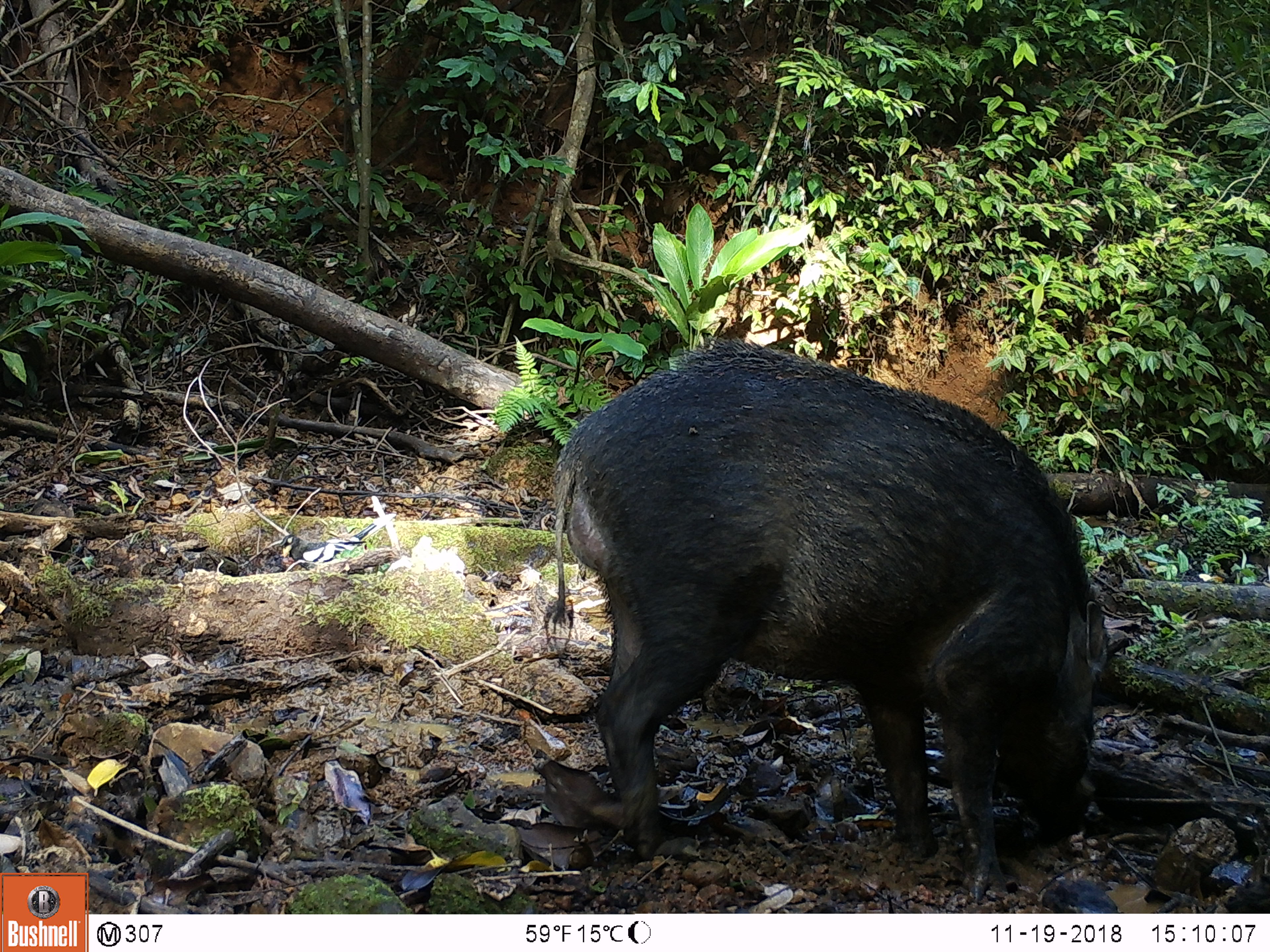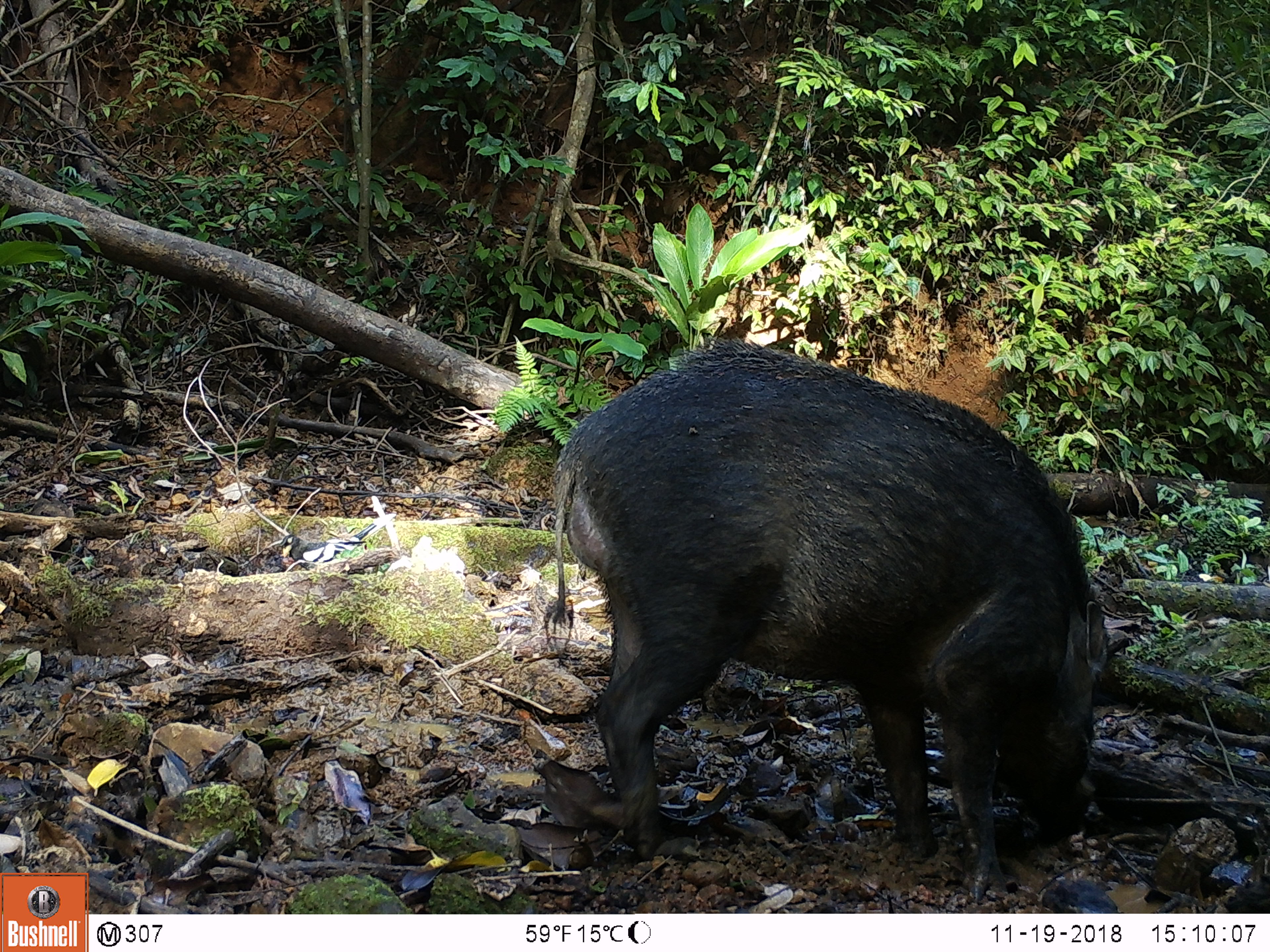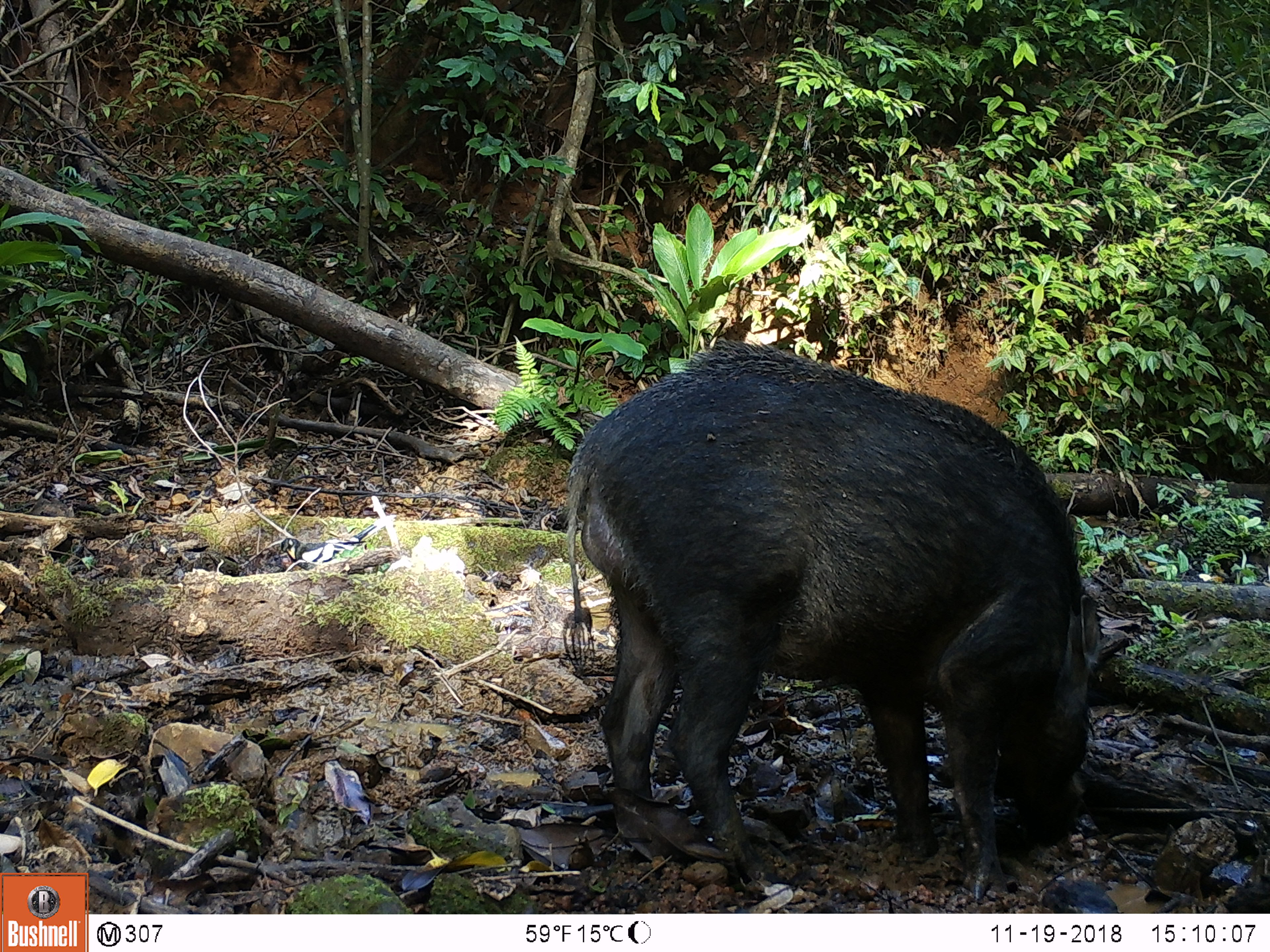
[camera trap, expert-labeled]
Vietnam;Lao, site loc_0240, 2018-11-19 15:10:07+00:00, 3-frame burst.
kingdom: Animalia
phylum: Chordata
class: Aves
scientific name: Aves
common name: bird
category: unidentified bird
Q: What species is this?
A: Unidentified bird (bird) (Aves).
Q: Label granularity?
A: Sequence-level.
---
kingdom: Animalia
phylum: Chordata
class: Mammalia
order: Artiodactyla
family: Suidae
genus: Sus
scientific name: Sus scrofa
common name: eurasian wild pig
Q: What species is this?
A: Eurasian wild pig (Sus scrofa).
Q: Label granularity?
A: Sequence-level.